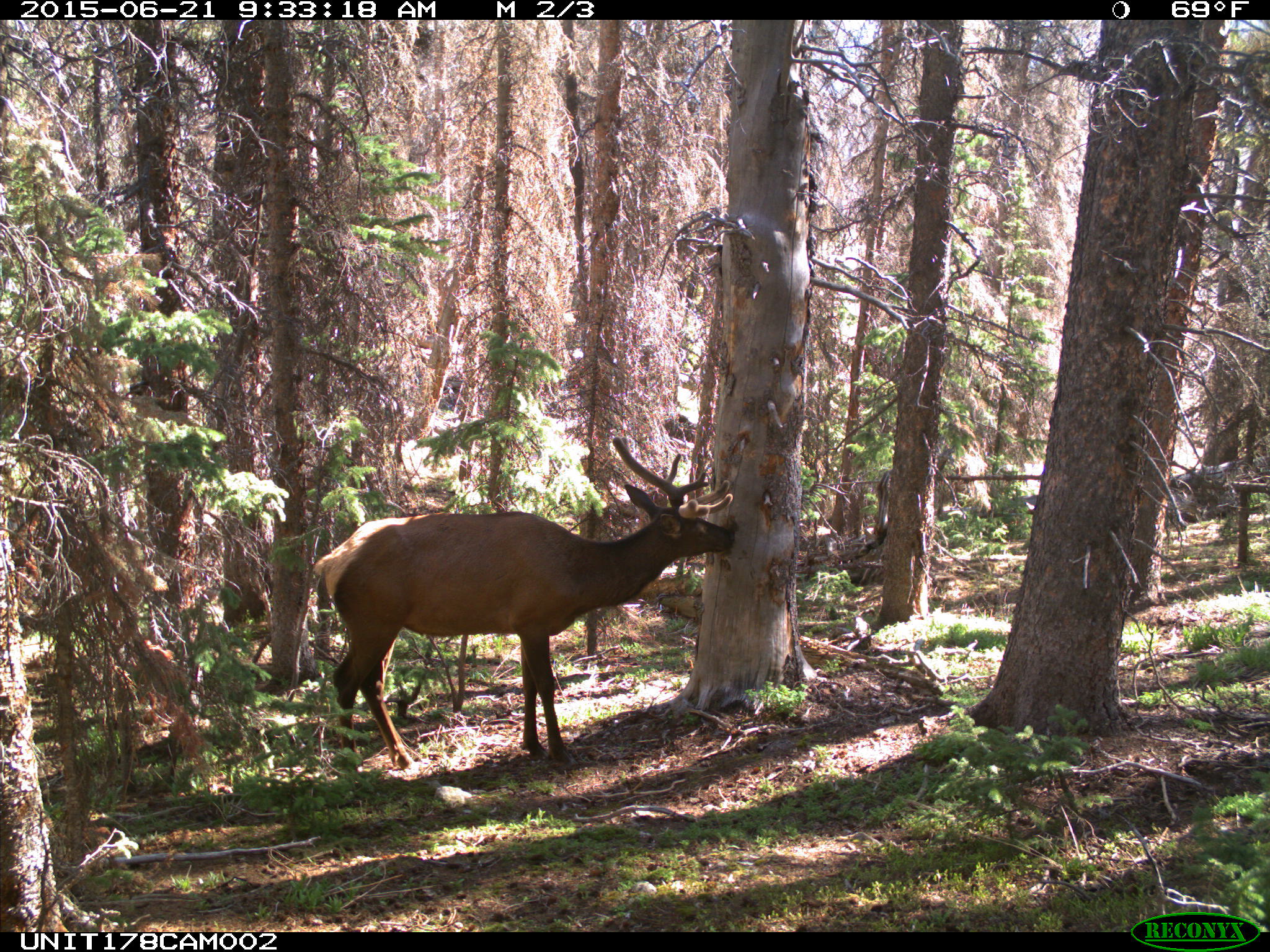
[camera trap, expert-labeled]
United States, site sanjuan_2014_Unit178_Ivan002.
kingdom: Animalia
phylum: Chordata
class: Mammalia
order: Artiodactyla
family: Cervidae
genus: Cervus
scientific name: Cervus elaphus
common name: red deer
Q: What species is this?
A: Cervus elaphus (red deer).